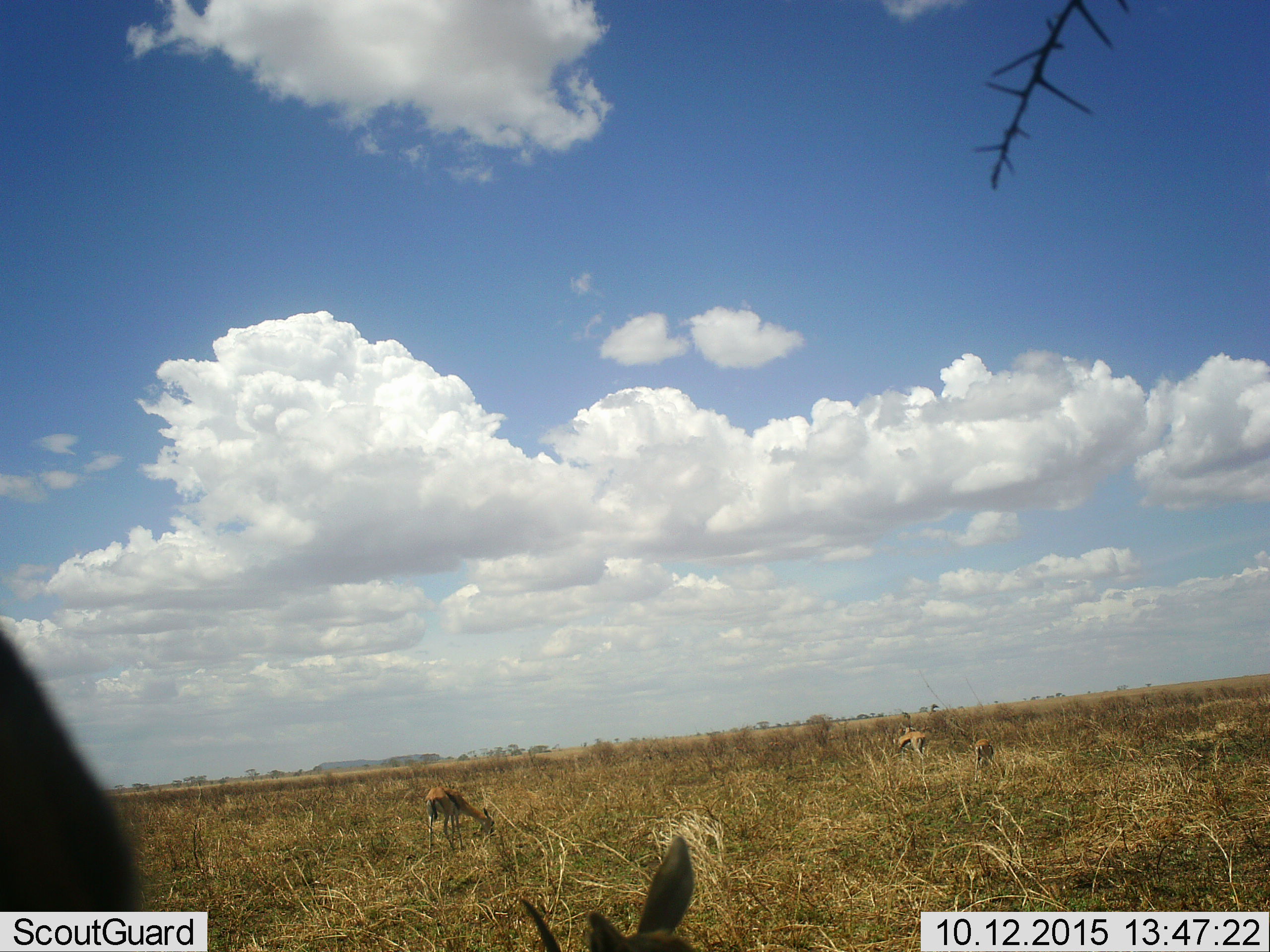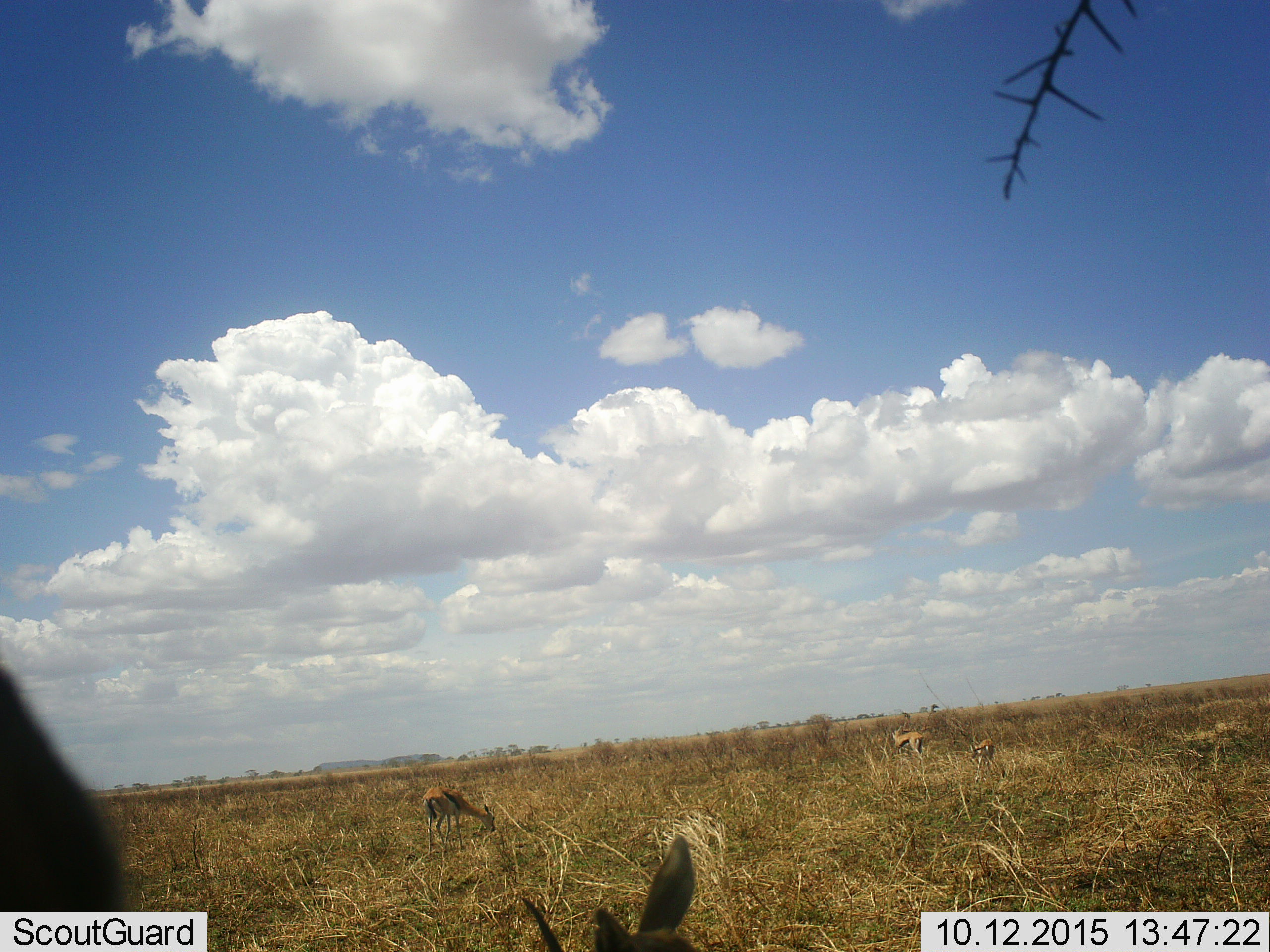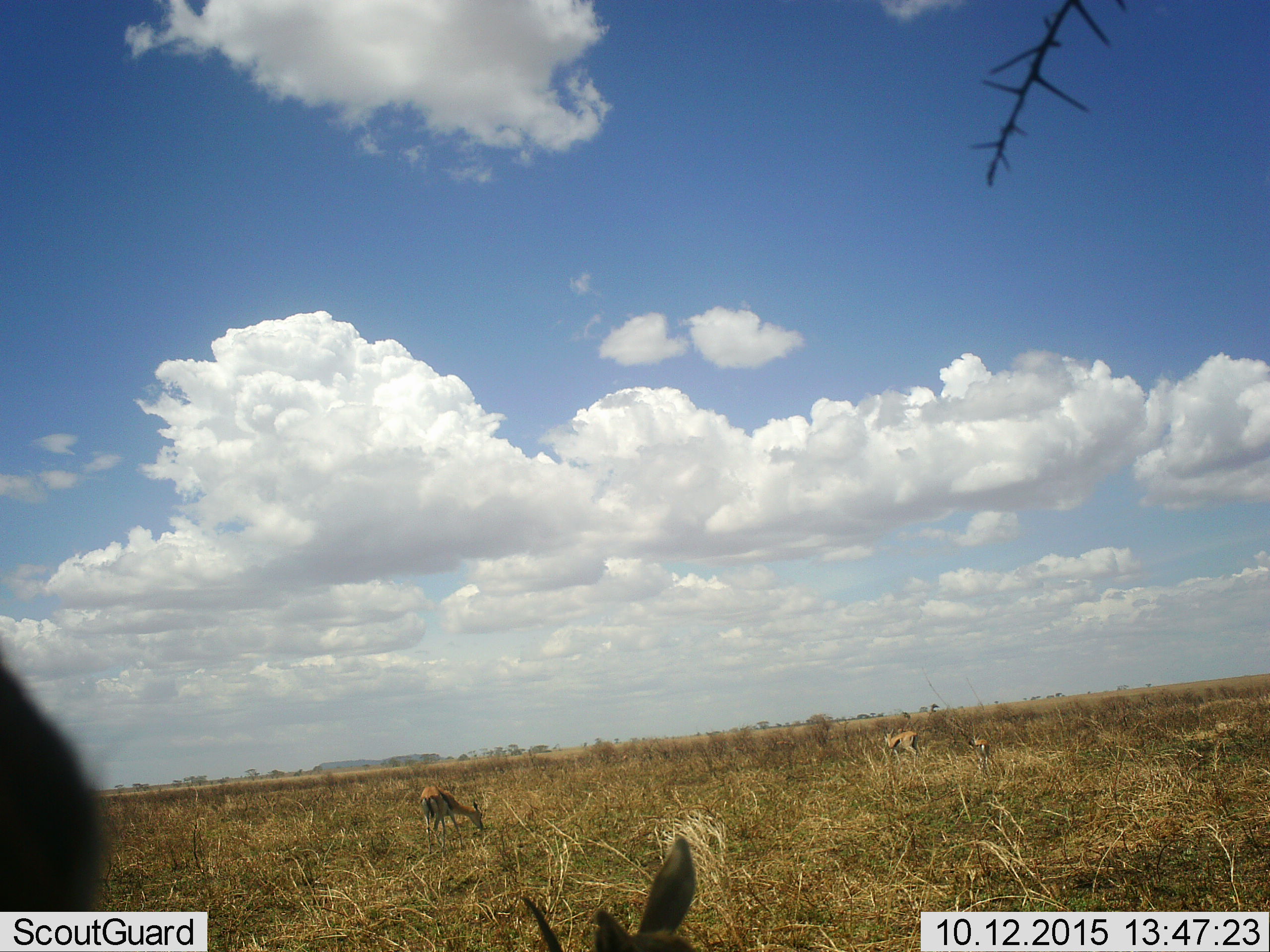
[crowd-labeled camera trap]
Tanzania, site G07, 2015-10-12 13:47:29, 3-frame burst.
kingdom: Animalia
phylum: Chordata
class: Mammalia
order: Artiodactyla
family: Bovidae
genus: Eudorcas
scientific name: Eudorcas thomsonii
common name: thomson's gazelle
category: gazellethomsons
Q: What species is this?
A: Gazellethomsons (thomson's gazelle) (Eudorcas thomsonii).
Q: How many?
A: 5.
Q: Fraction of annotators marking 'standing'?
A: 100%.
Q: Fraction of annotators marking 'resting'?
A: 22%.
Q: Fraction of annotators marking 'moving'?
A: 33%.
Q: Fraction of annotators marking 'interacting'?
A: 0%.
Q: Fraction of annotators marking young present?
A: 0%.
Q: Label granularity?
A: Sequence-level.